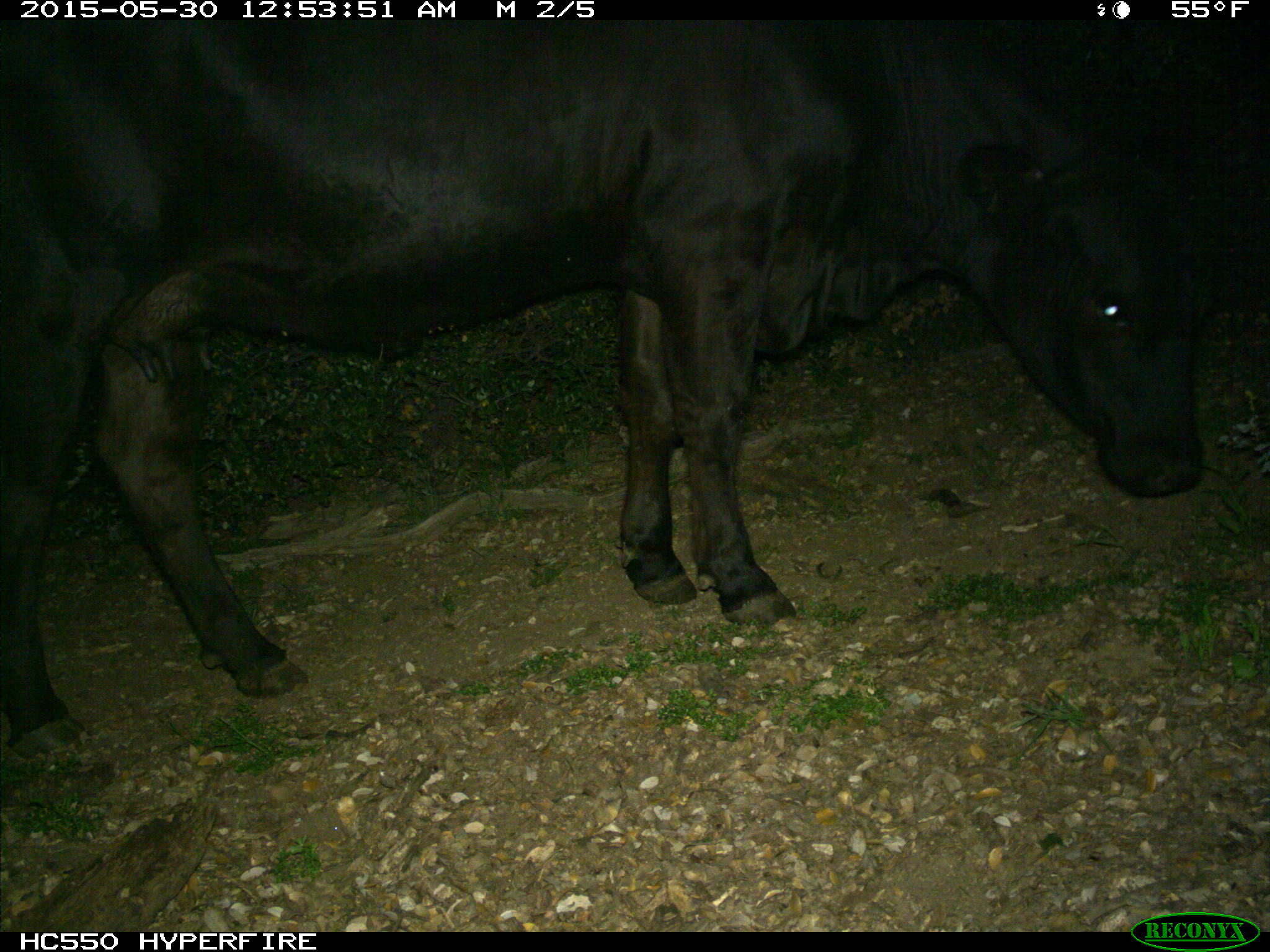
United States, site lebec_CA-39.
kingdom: Animalia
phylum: Chordata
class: Mammalia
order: Artiodactyla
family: Bovidae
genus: Bos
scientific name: Bos taurus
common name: domestic cow